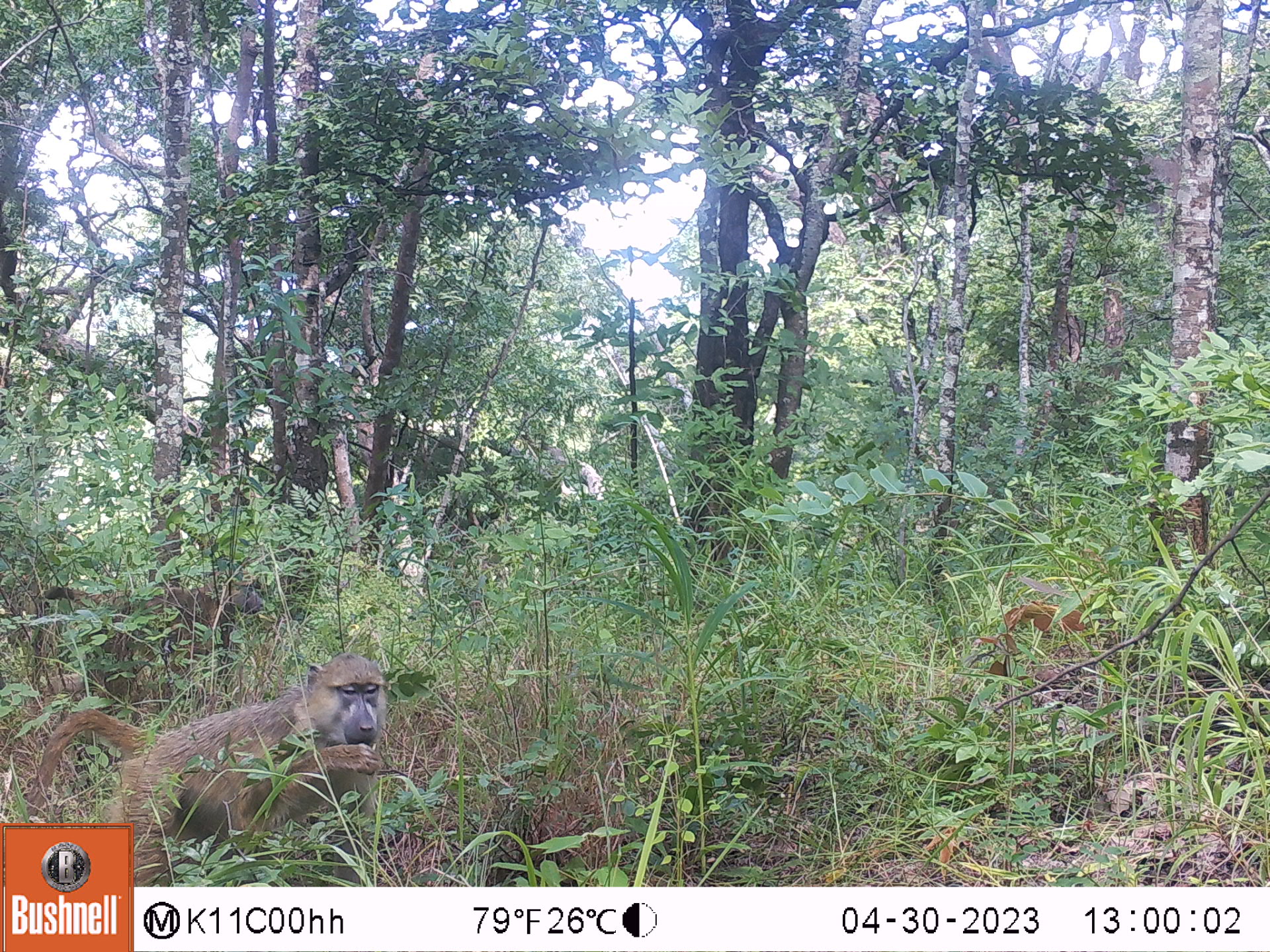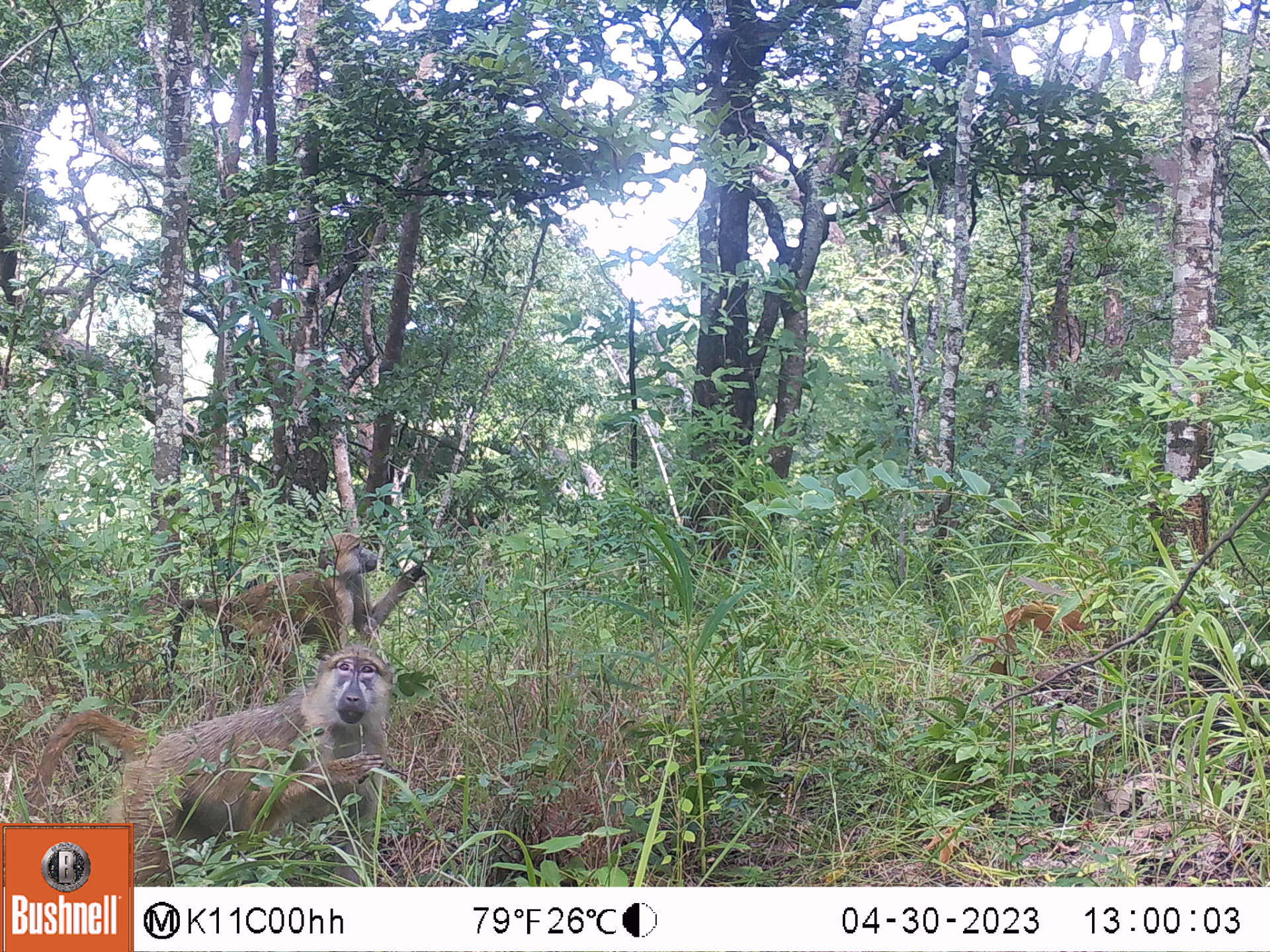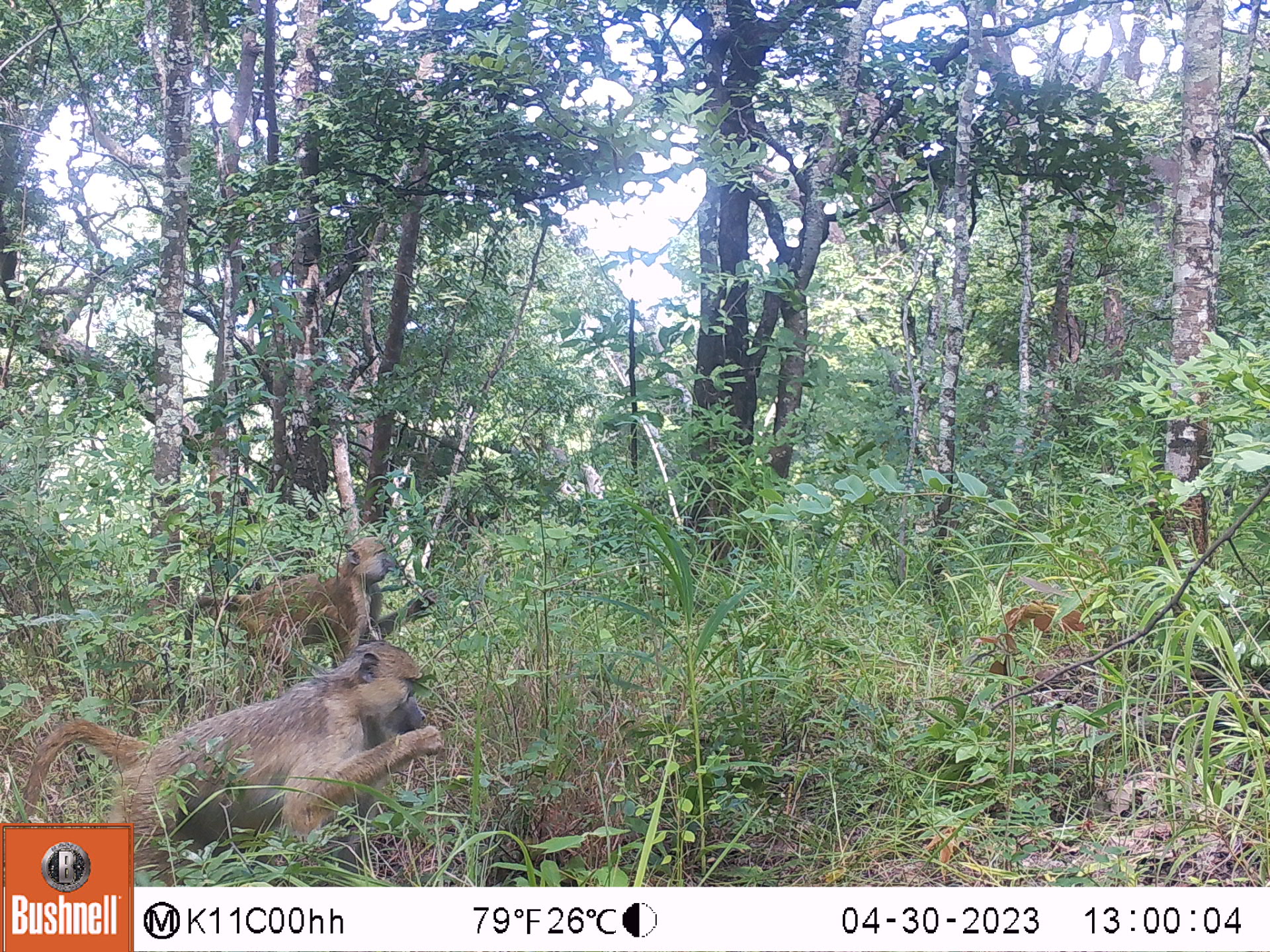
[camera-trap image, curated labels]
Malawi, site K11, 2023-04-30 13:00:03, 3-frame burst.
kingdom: Animalia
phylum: Chordata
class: Mammalia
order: Primates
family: Cercopithecidae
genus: Papio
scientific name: Papio cynocephalus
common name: yellow baboon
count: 2